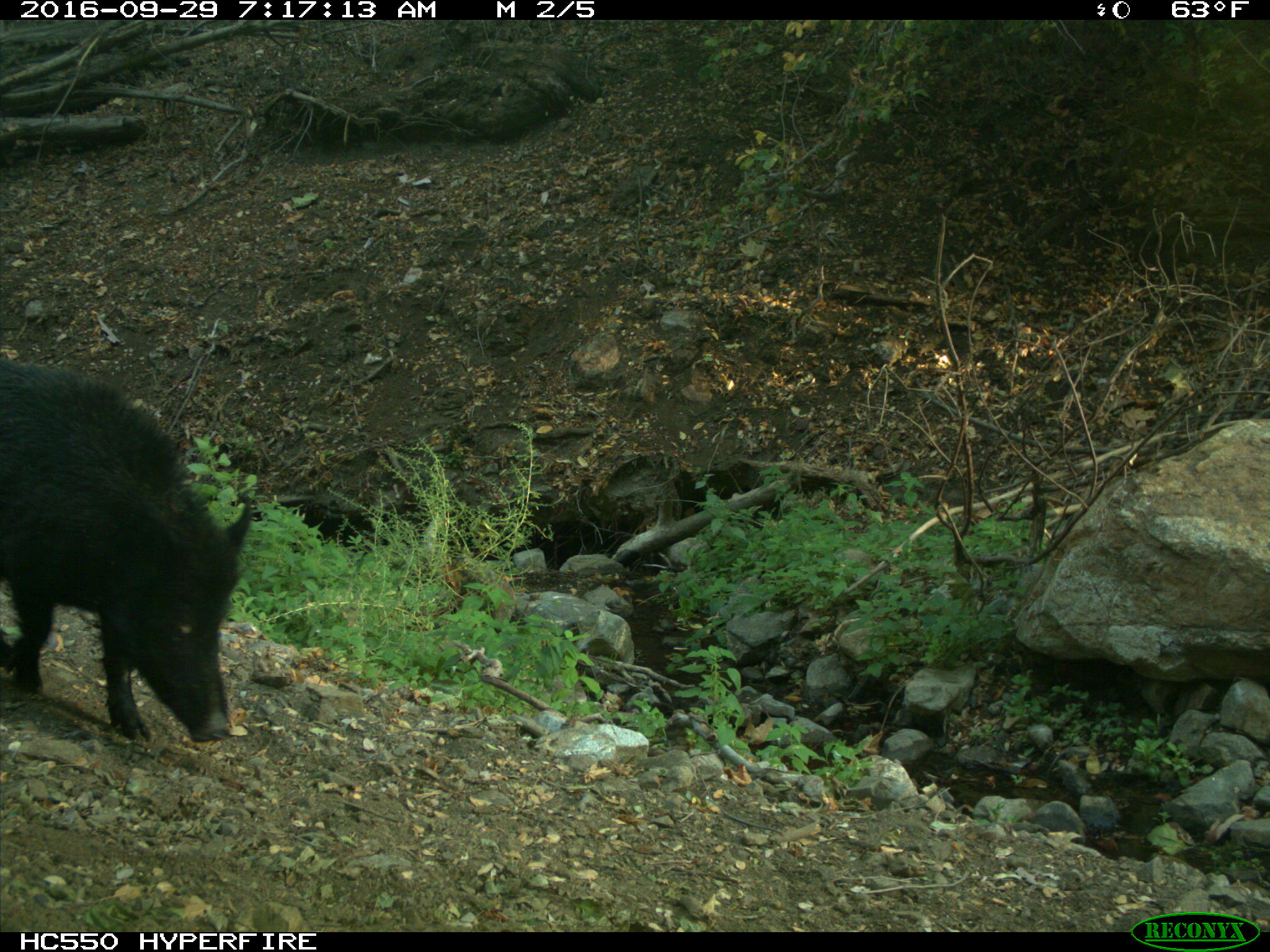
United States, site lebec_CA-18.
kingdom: Animalia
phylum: Chordata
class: Mammalia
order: Artiodactyla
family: Suidae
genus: Sus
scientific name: Sus scrofa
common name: wild boar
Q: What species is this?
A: Sus scrofa (wild boar).